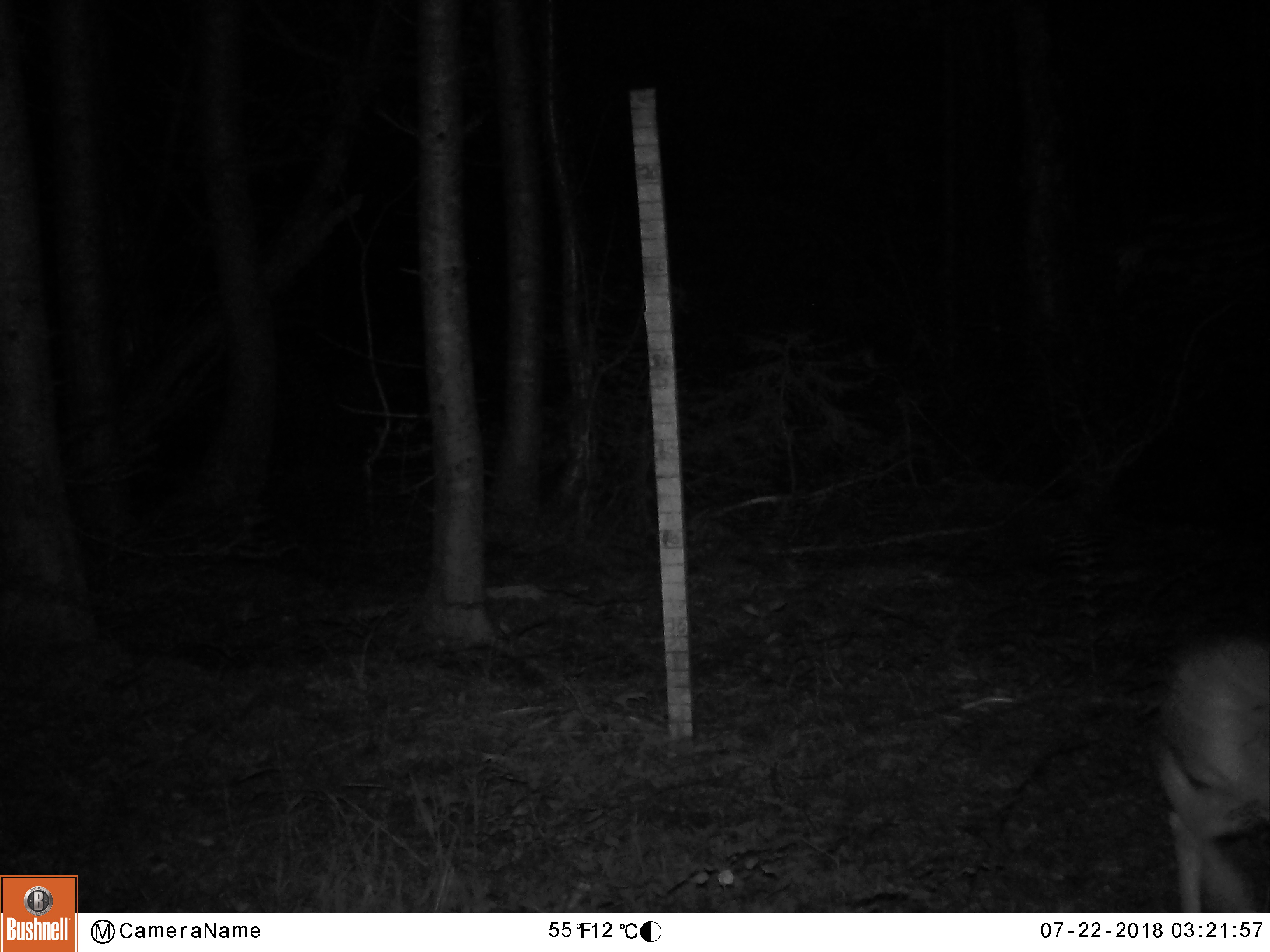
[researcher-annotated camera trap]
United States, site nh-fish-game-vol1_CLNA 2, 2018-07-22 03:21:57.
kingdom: Animalia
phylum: Chordata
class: Mammalia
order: Artiodactyla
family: Cervidae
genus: Odocoileus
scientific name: Odocoileus virginianus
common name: white-tailed deer